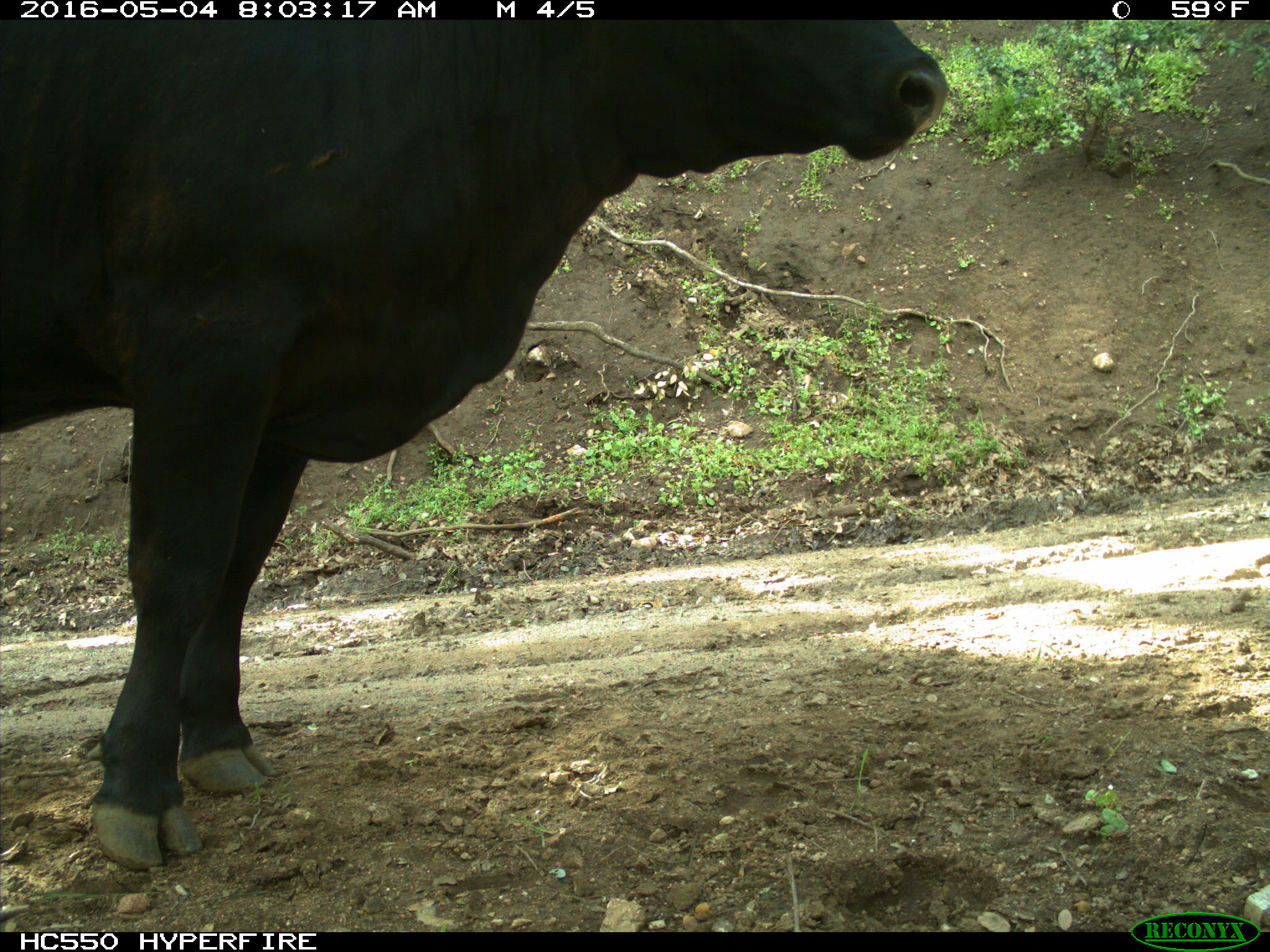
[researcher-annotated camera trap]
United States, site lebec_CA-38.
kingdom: Animalia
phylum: Chordata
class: Mammalia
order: Artiodactyla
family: Bovidae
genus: Bos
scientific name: Bos taurus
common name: domestic cow